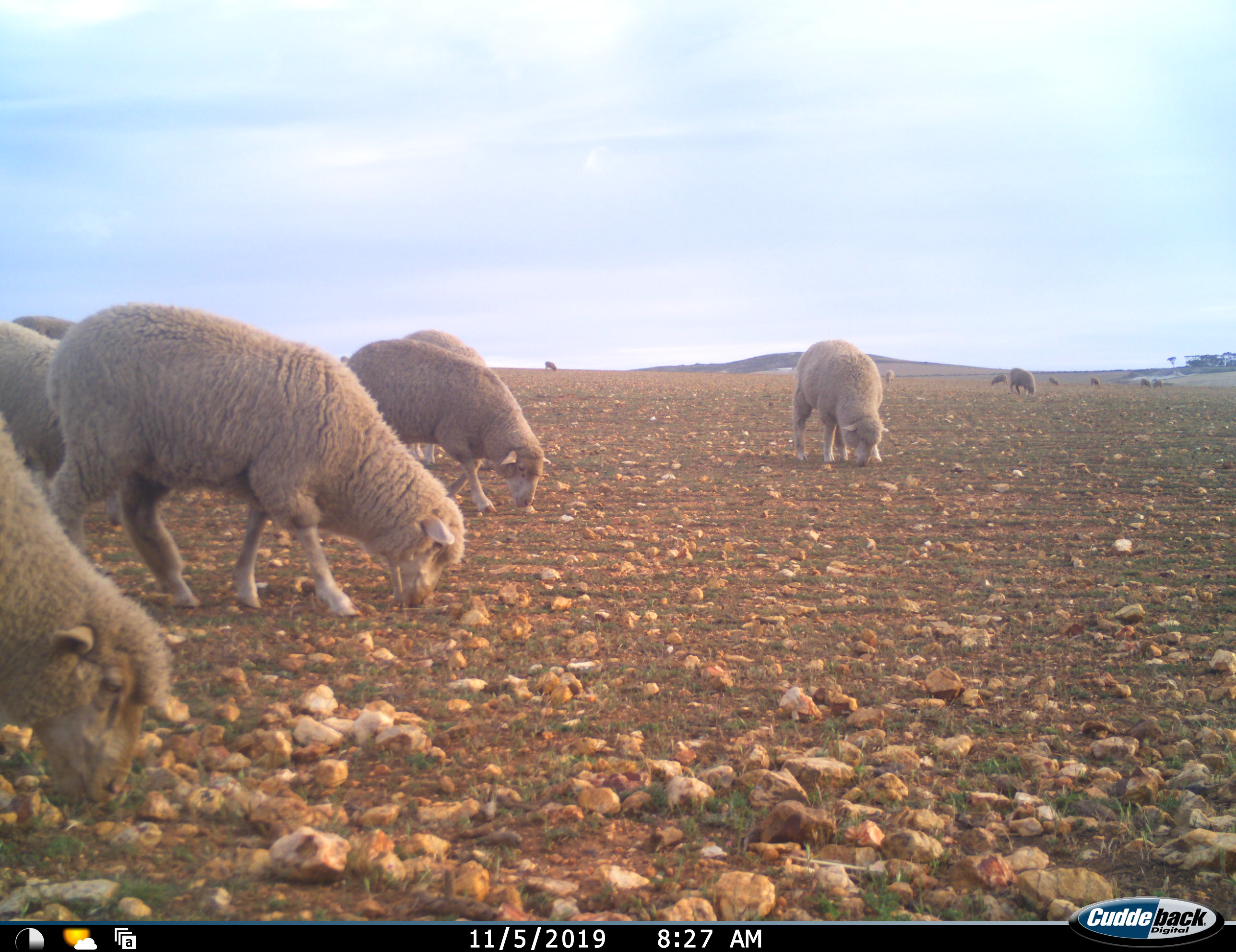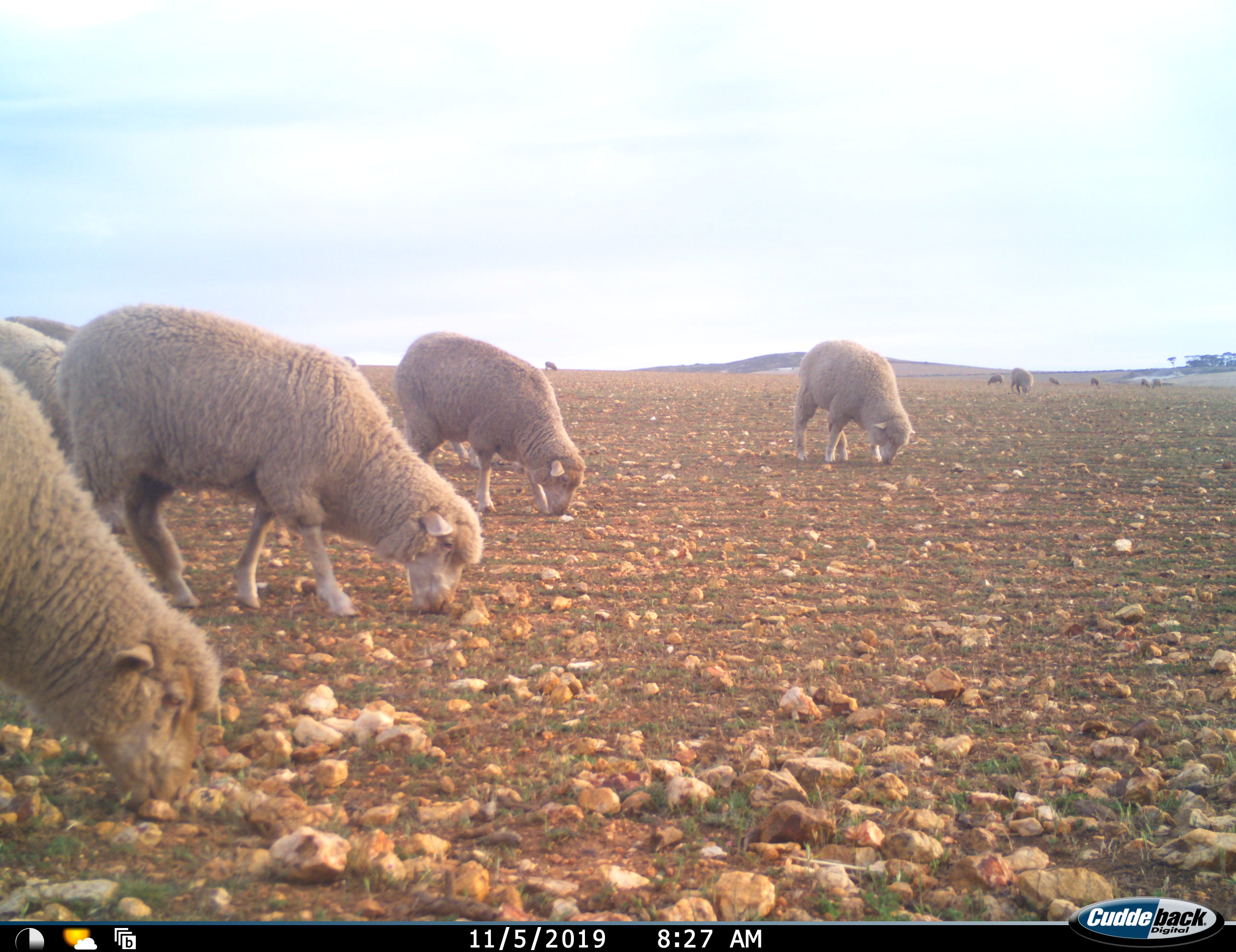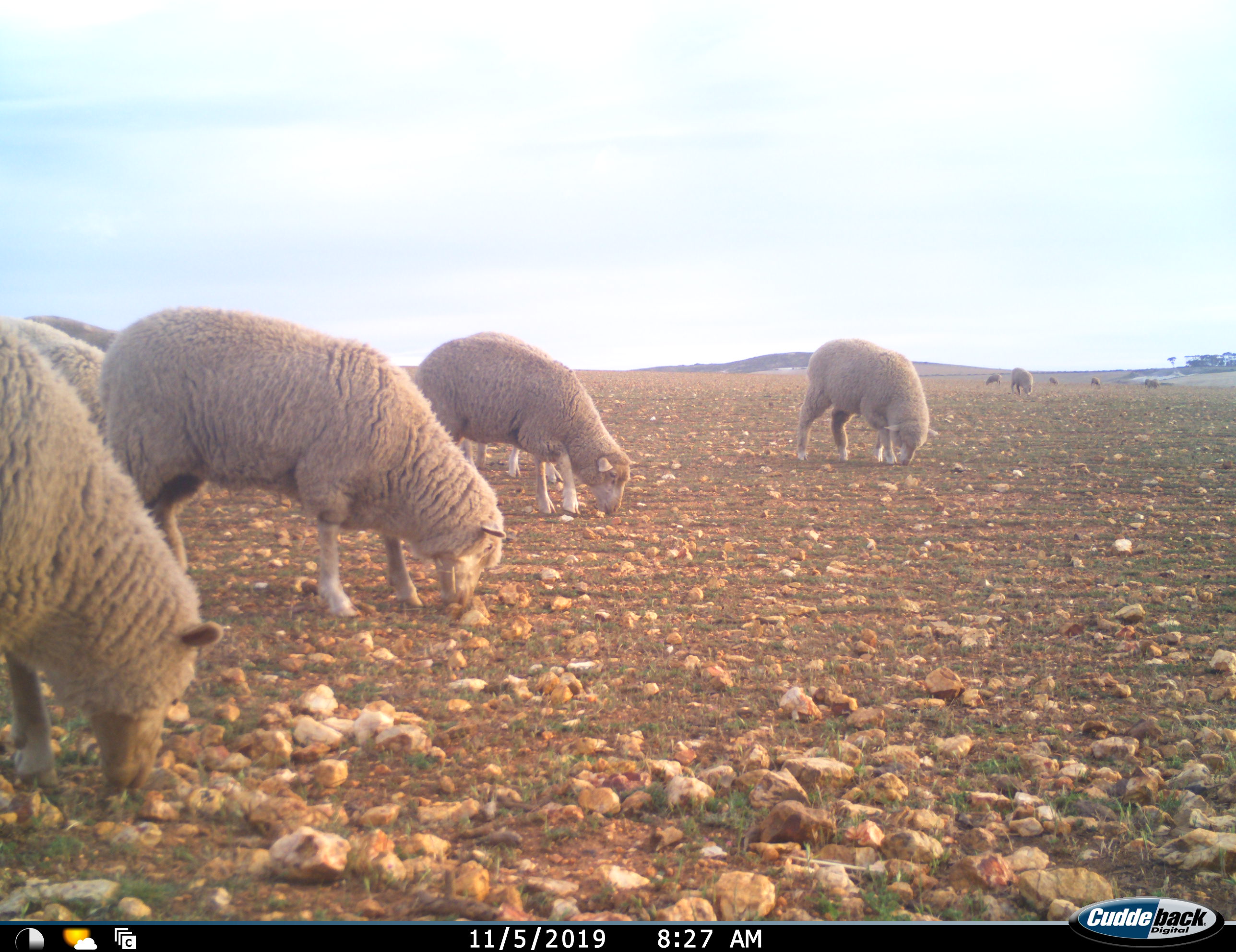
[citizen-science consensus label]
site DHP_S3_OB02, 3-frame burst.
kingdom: Animalia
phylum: Chordata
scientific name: Vertebrata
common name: domestic animal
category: domesticanimal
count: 11-50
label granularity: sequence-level